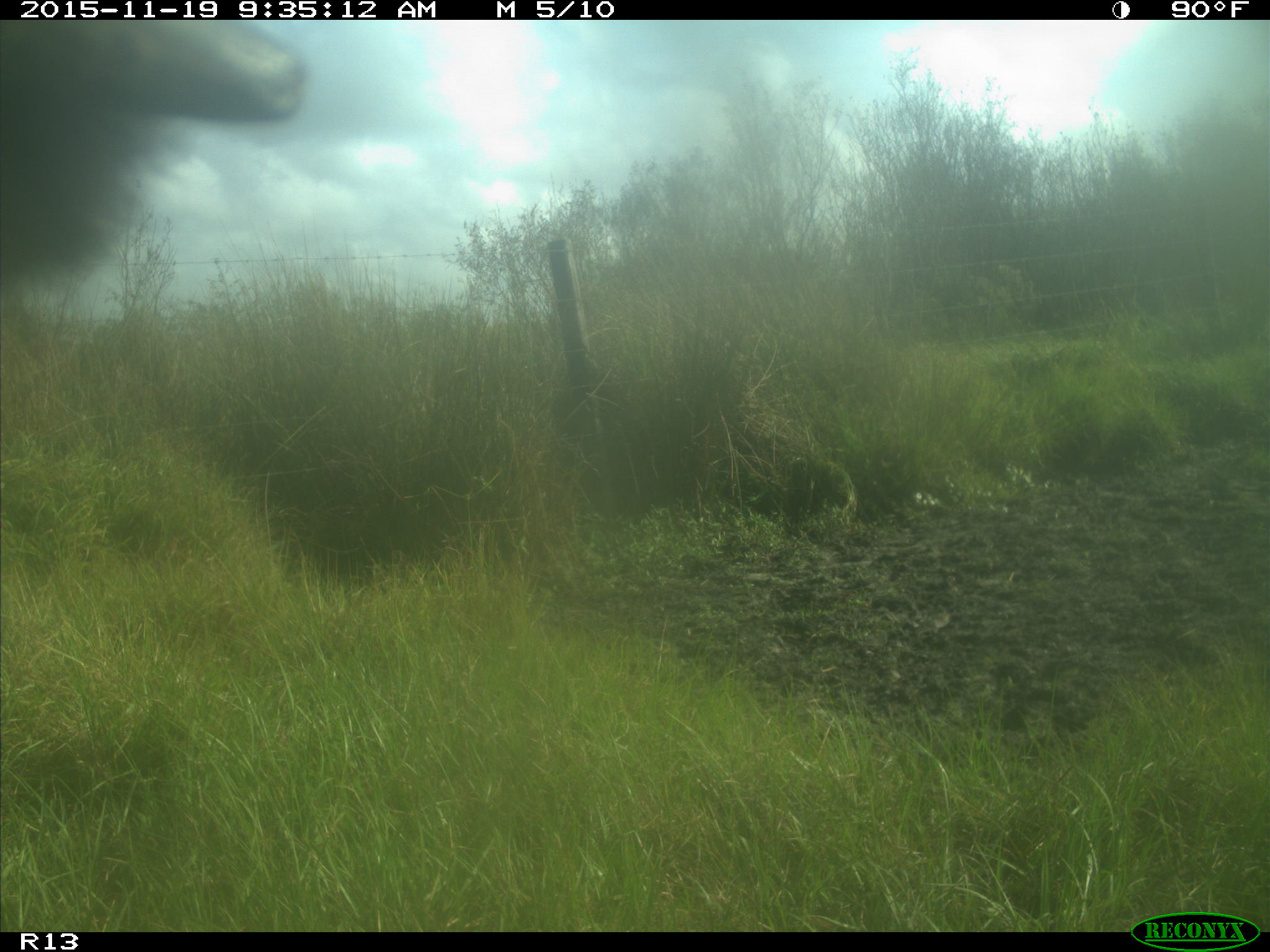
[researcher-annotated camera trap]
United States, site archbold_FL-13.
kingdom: Animalia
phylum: Chordata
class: Mammalia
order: Artiodactyla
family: Bovidae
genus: Bos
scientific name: Bos taurus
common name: domestic cow